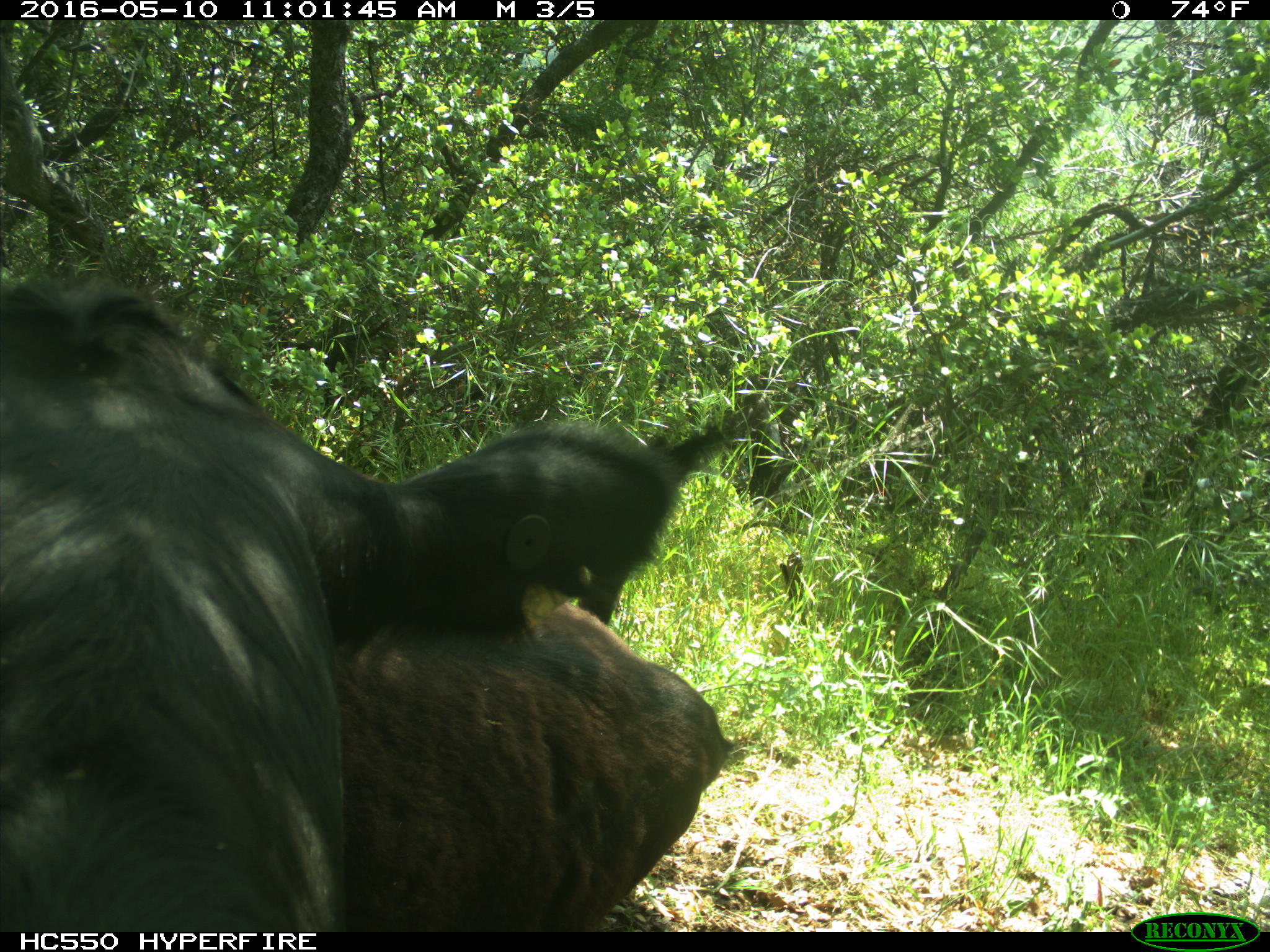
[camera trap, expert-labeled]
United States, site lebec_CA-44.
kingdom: Animalia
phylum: Chordata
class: Mammalia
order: Artiodactyla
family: Bovidae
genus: Bos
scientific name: Bos taurus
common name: domestic cow